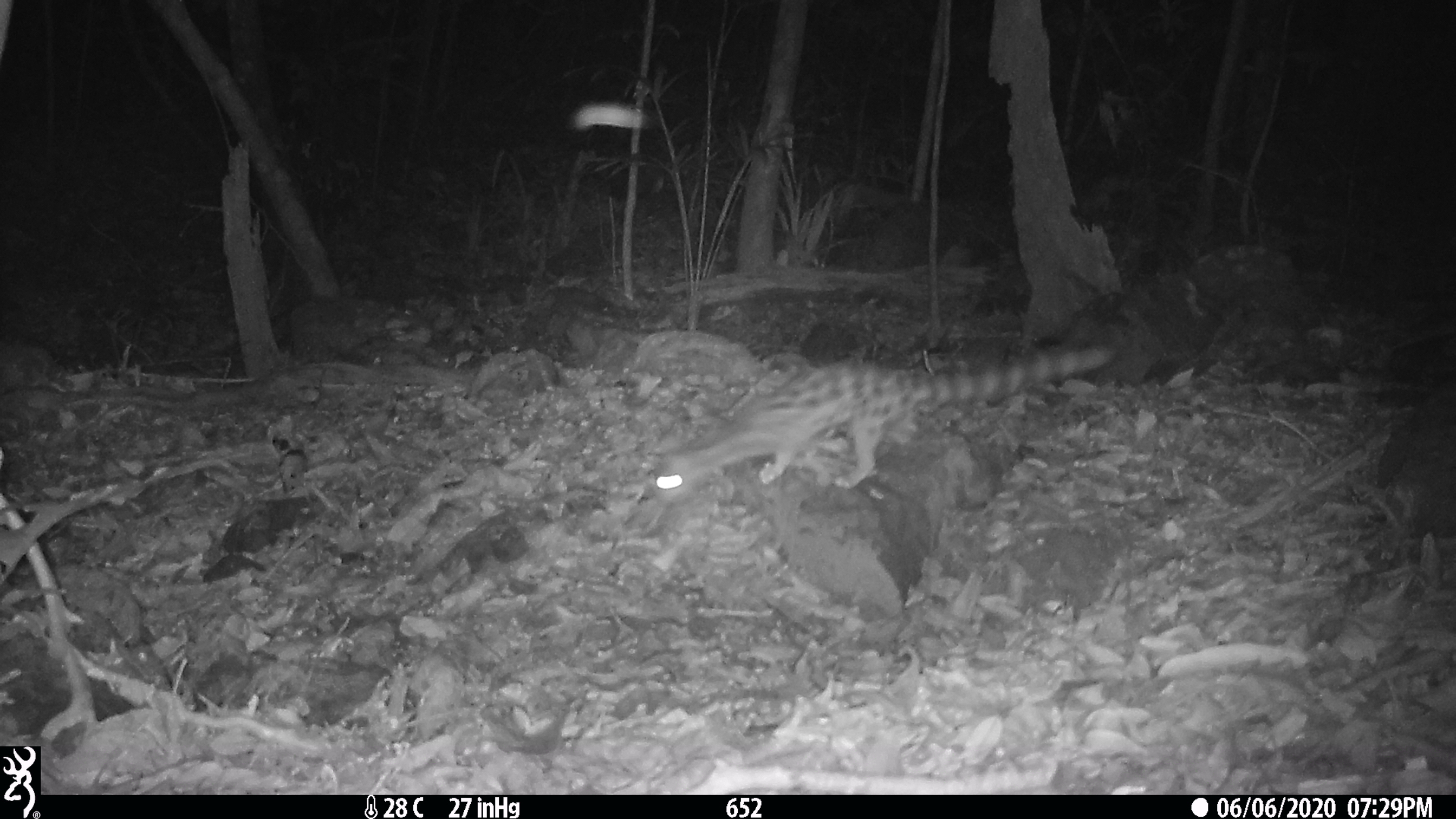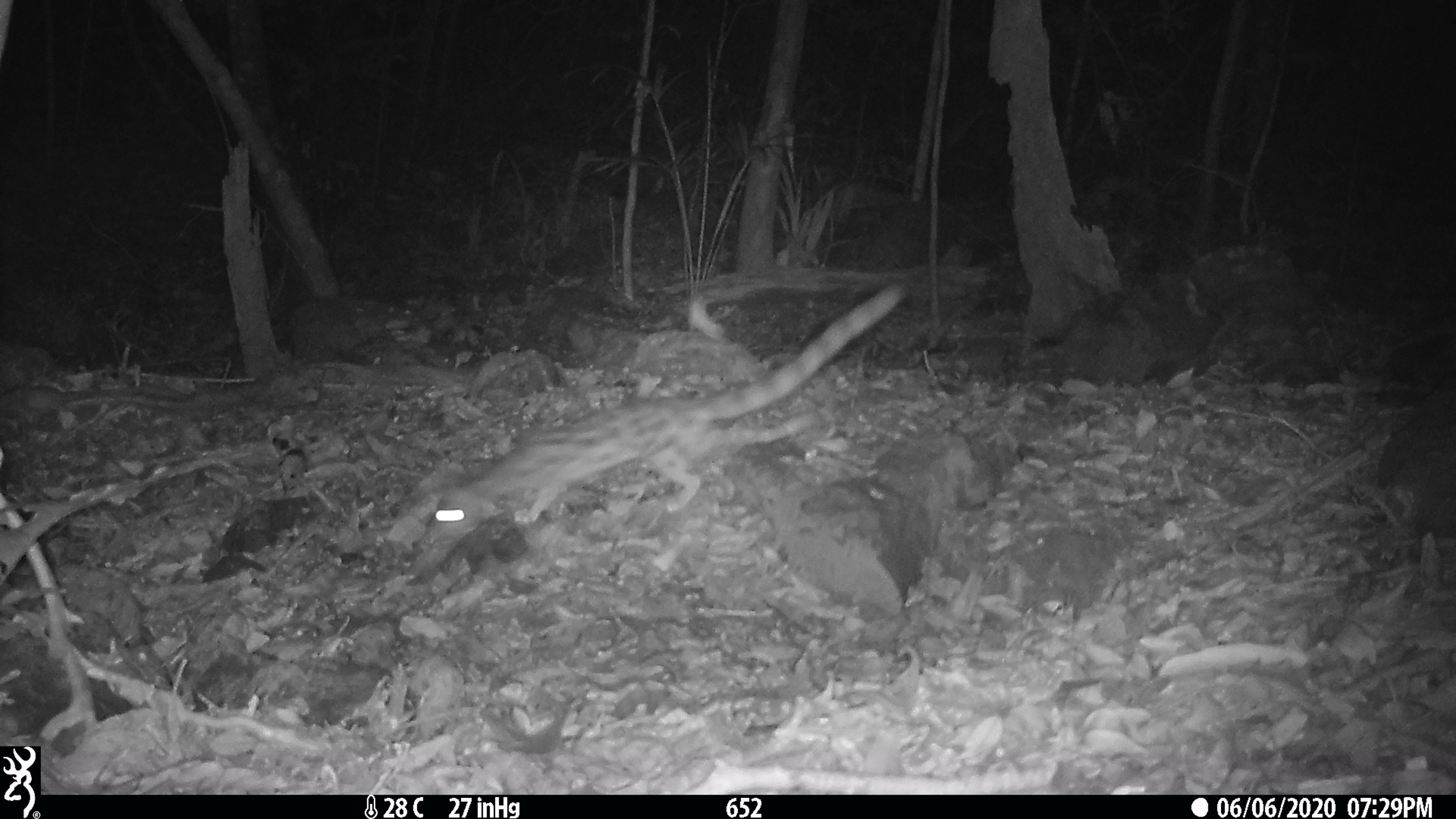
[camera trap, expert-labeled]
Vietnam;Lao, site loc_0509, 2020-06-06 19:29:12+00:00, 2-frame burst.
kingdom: Animalia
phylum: Chordata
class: Mammalia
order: Carnivora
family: Prionodontidae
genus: Prionodon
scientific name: Prionodon pardicolor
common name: spotted linsang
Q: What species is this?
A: Spotted linsang (Prionodon pardicolor).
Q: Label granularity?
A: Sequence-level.